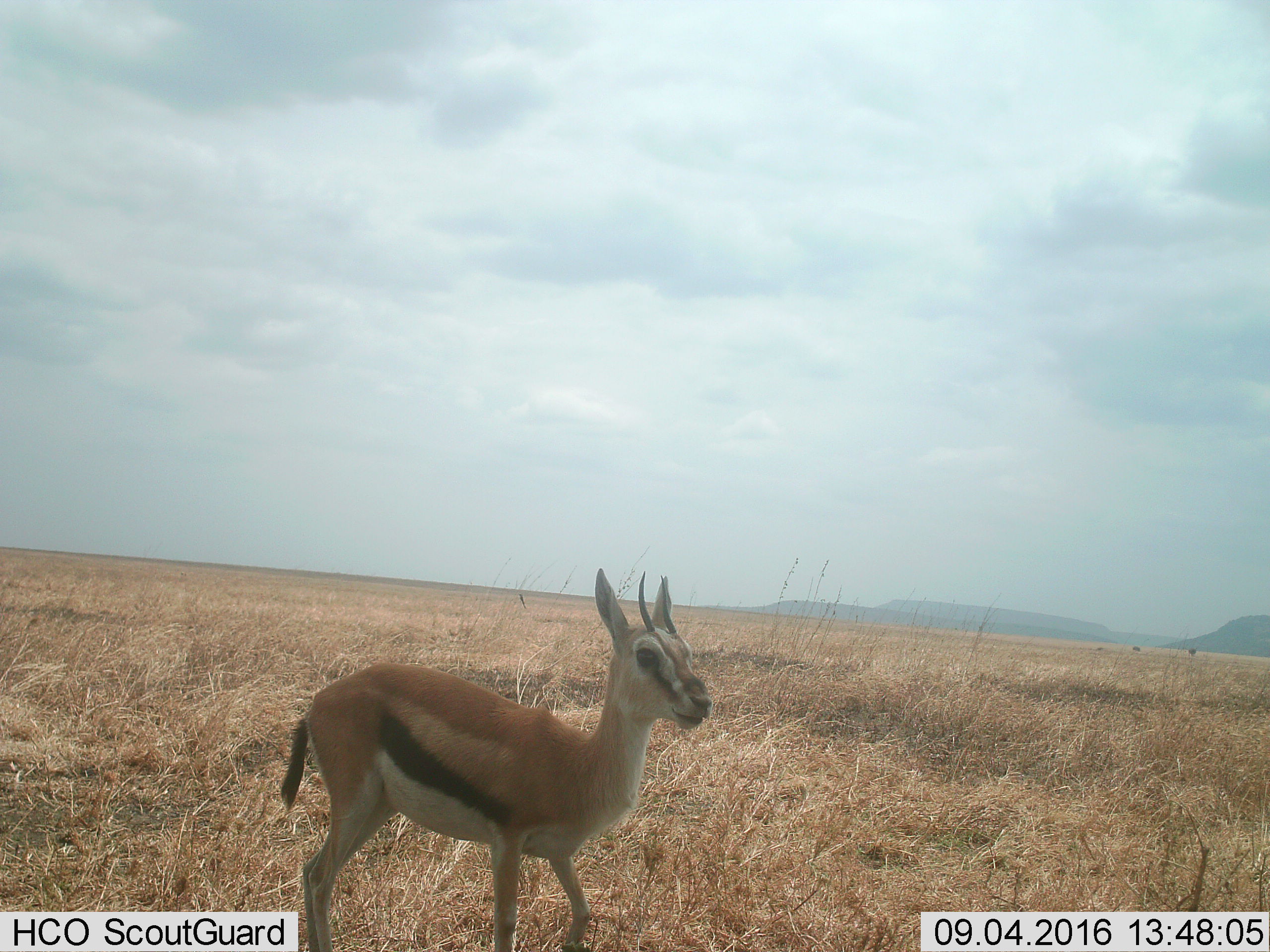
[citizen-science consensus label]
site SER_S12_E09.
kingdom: Animalia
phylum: Chordata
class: Mammalia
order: Artiodactyla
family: Bovidae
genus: Eudorcas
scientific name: Eudorcas thomsonii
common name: thomson's gazelle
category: gazellethomsons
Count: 1.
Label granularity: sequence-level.